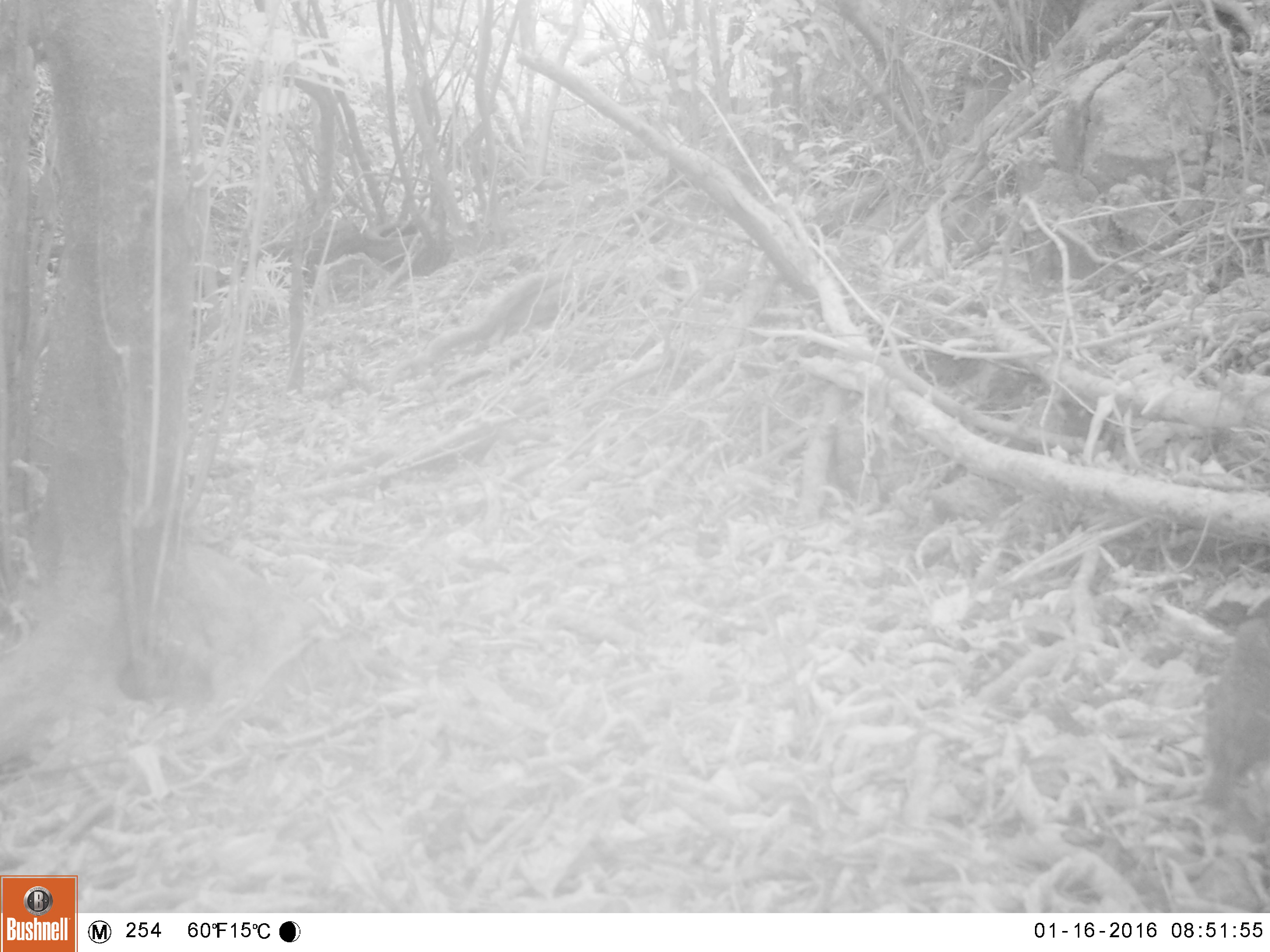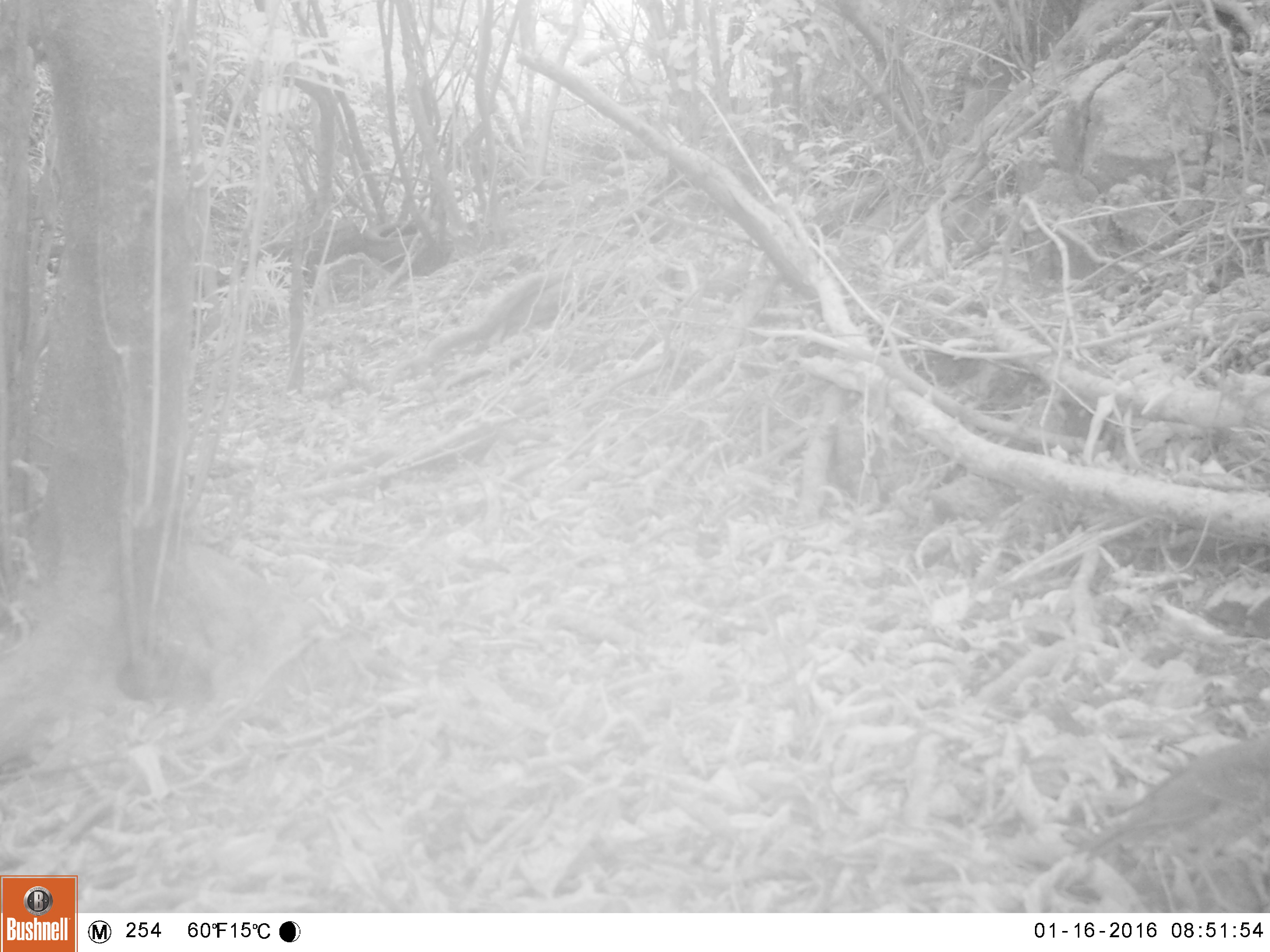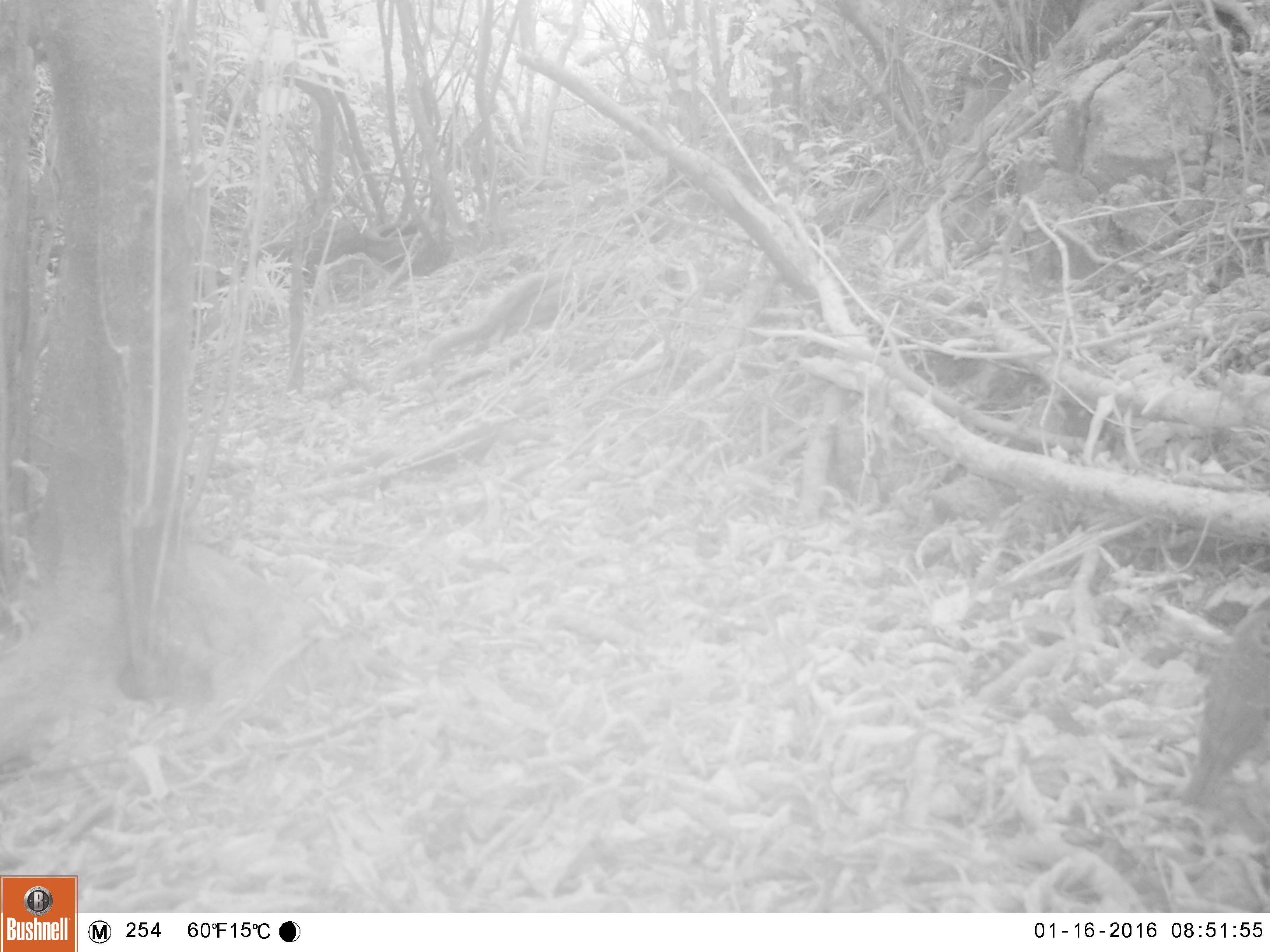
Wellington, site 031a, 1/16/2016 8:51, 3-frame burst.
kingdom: Animalia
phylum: Chordata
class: Aves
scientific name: Aves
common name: bird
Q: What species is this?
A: Bird (Aves).